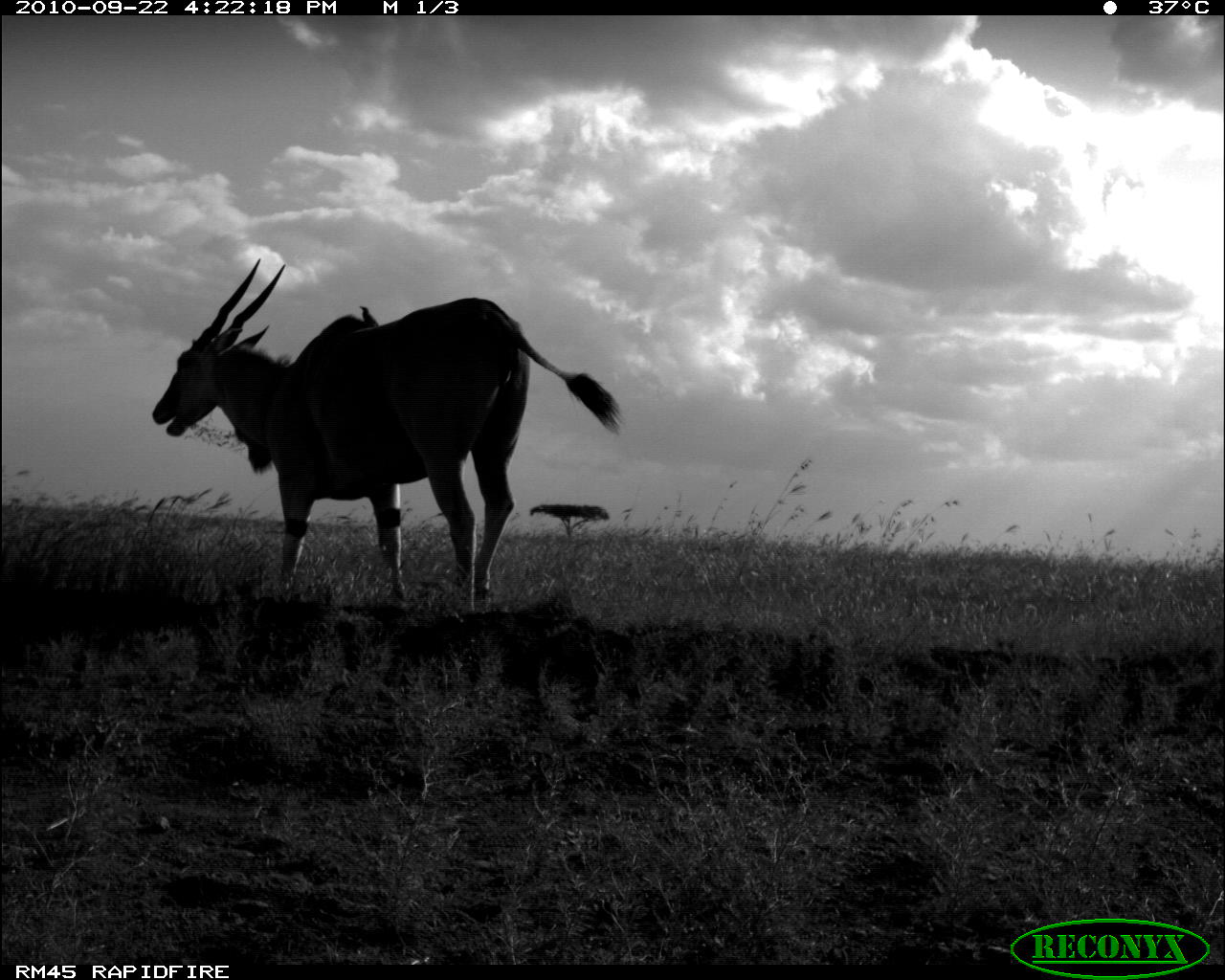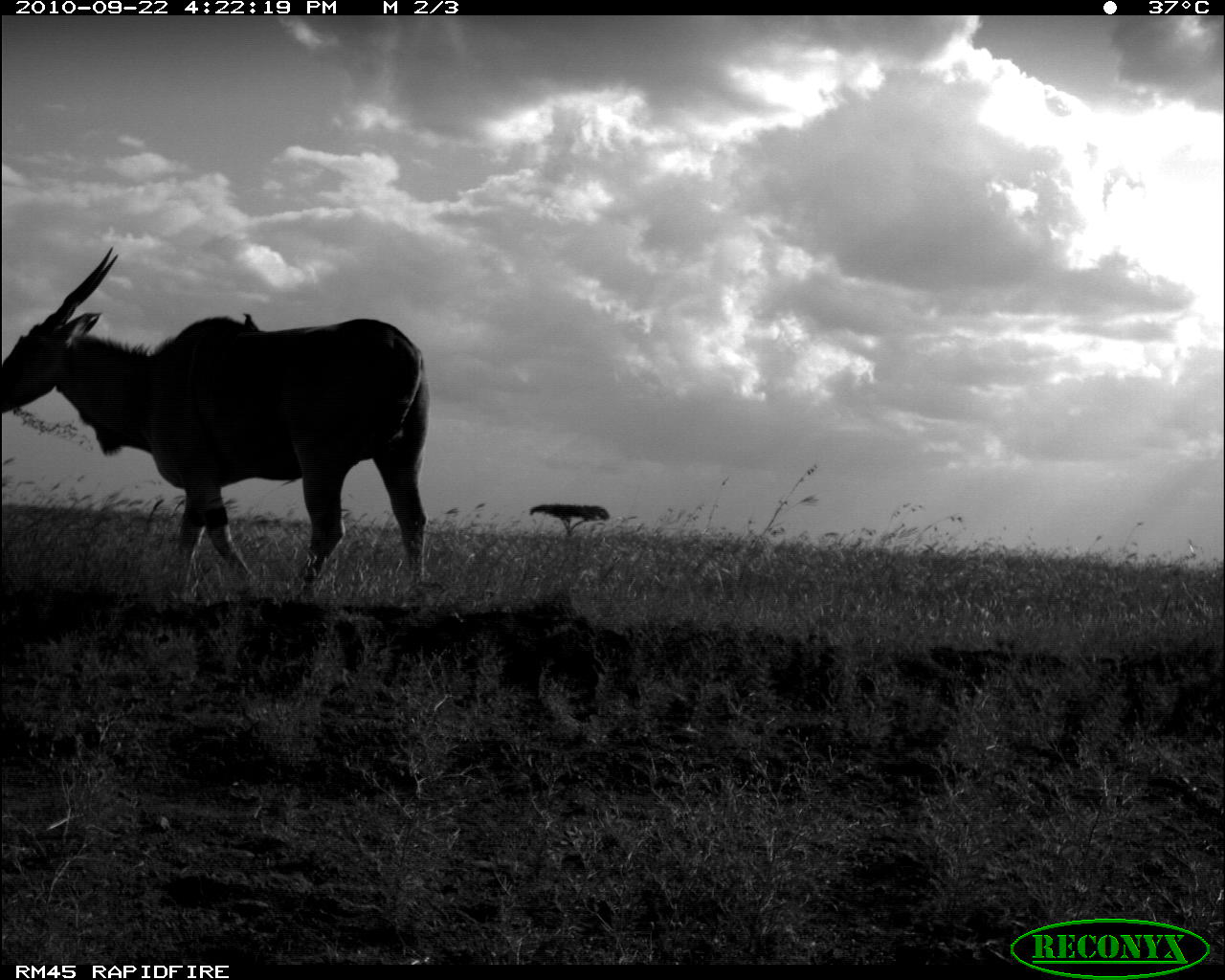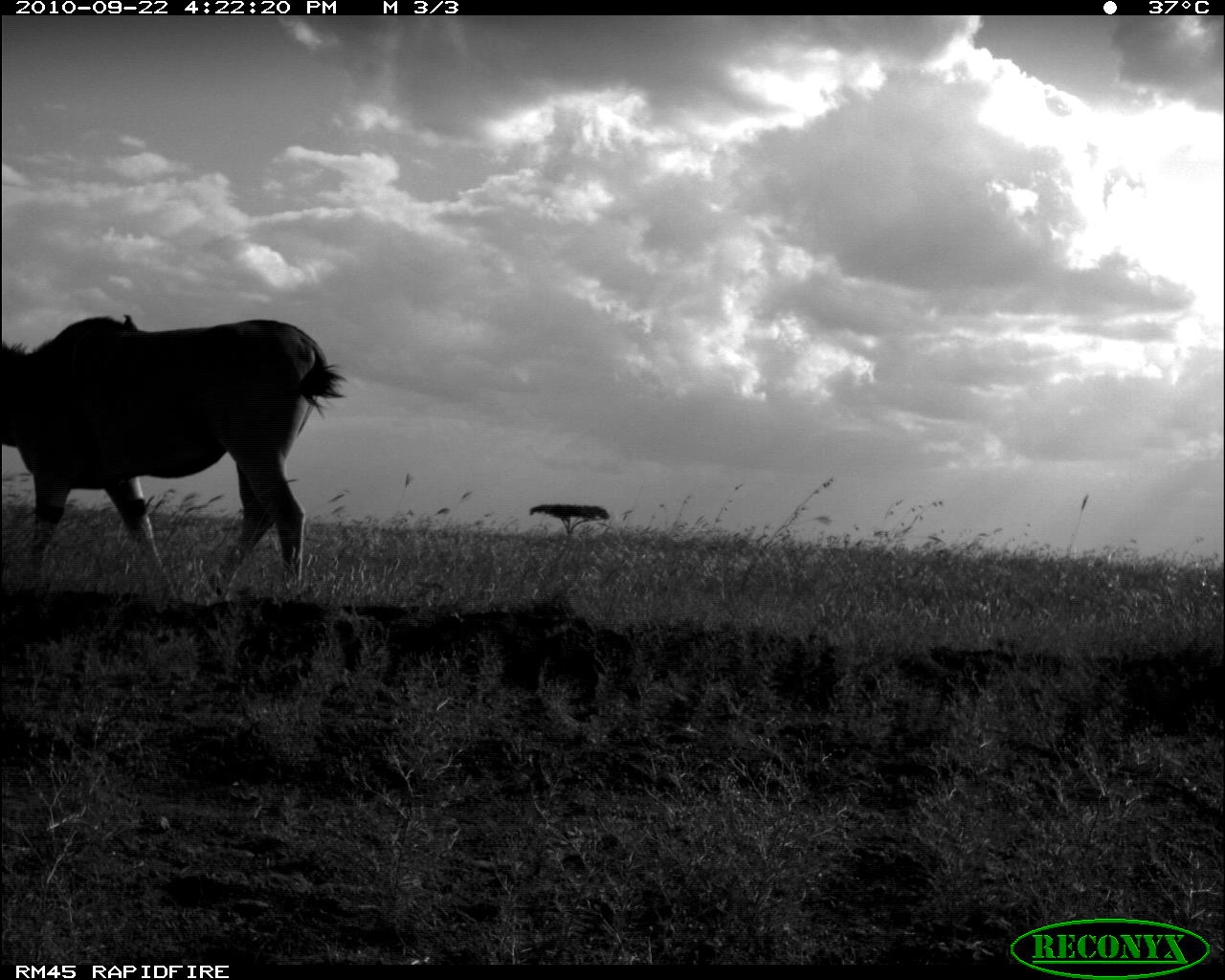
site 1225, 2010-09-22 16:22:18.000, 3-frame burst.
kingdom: Animalia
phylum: Chordata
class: Mammalia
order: Artiodactyla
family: Bovidae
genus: Tragelaphus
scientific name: Tragelaphus oryx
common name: eland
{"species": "Tragelaphus oryx (eland)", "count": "1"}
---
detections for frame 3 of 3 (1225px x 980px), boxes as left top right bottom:
tragelaphus oryx: 0 316 345 604; 123 314 137 331